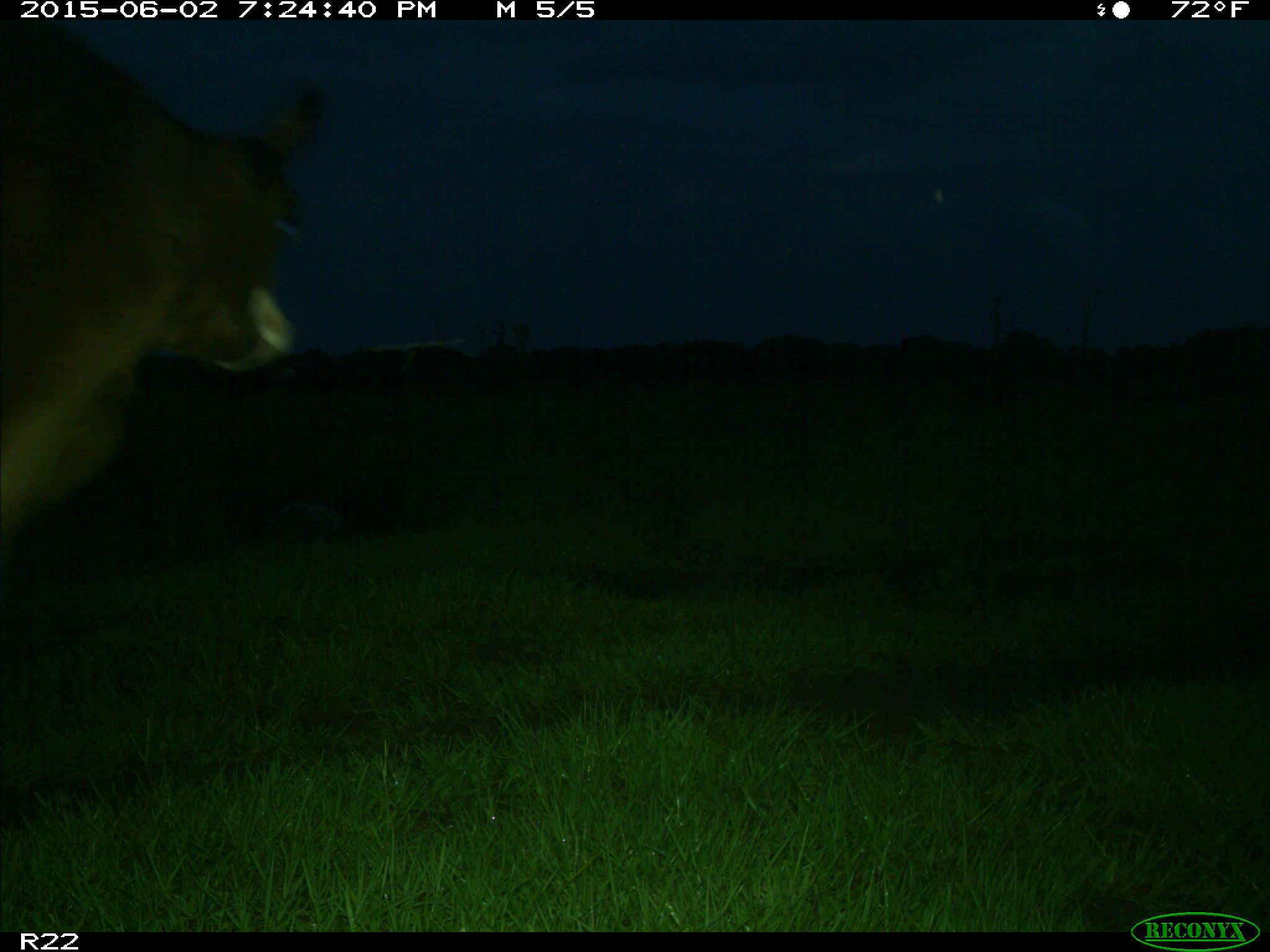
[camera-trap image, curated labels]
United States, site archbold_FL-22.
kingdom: Animalia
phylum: Chordata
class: Mammalia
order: Artiodactyla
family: Bovidae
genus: Bos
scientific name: Bos taurus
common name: domestic cow